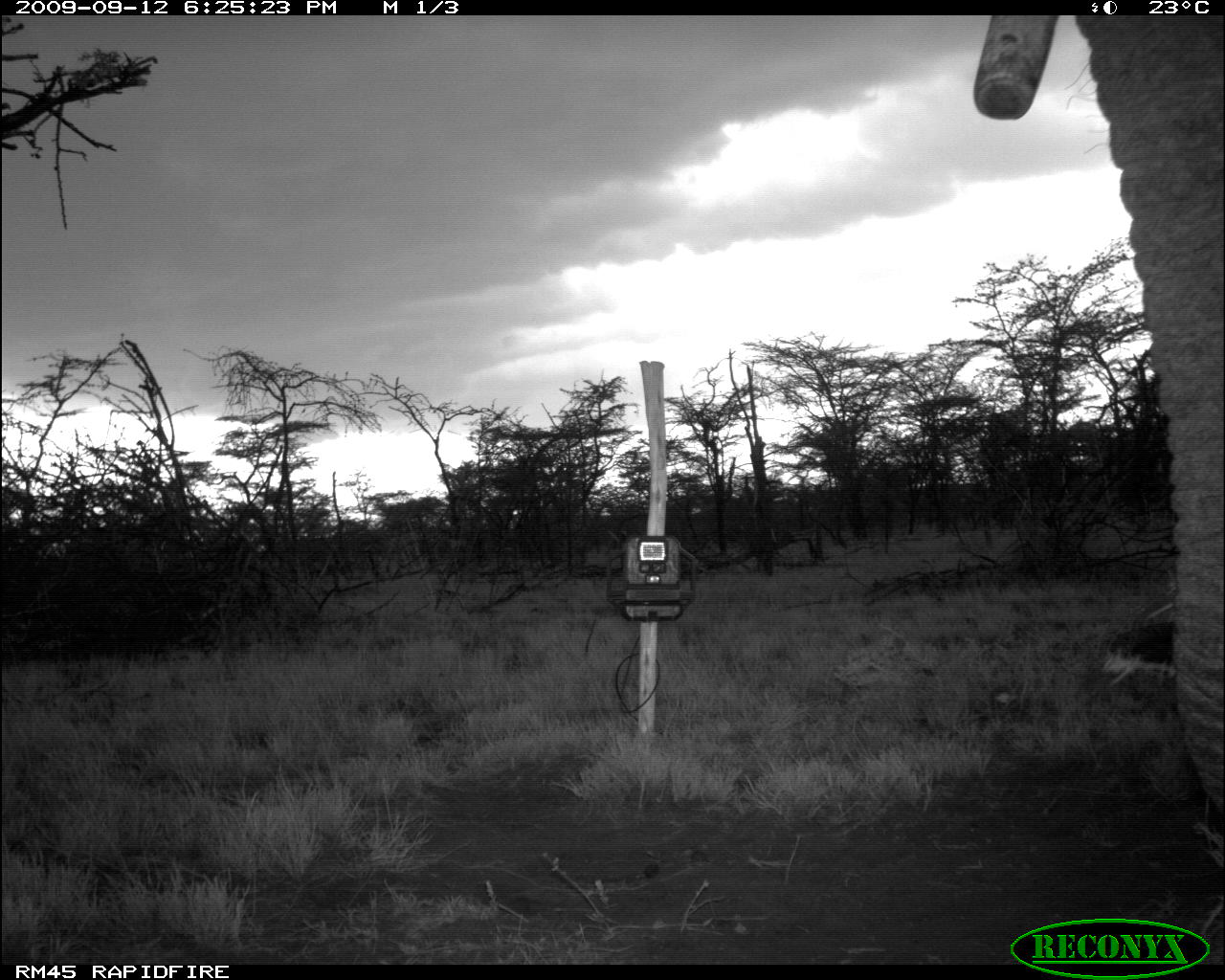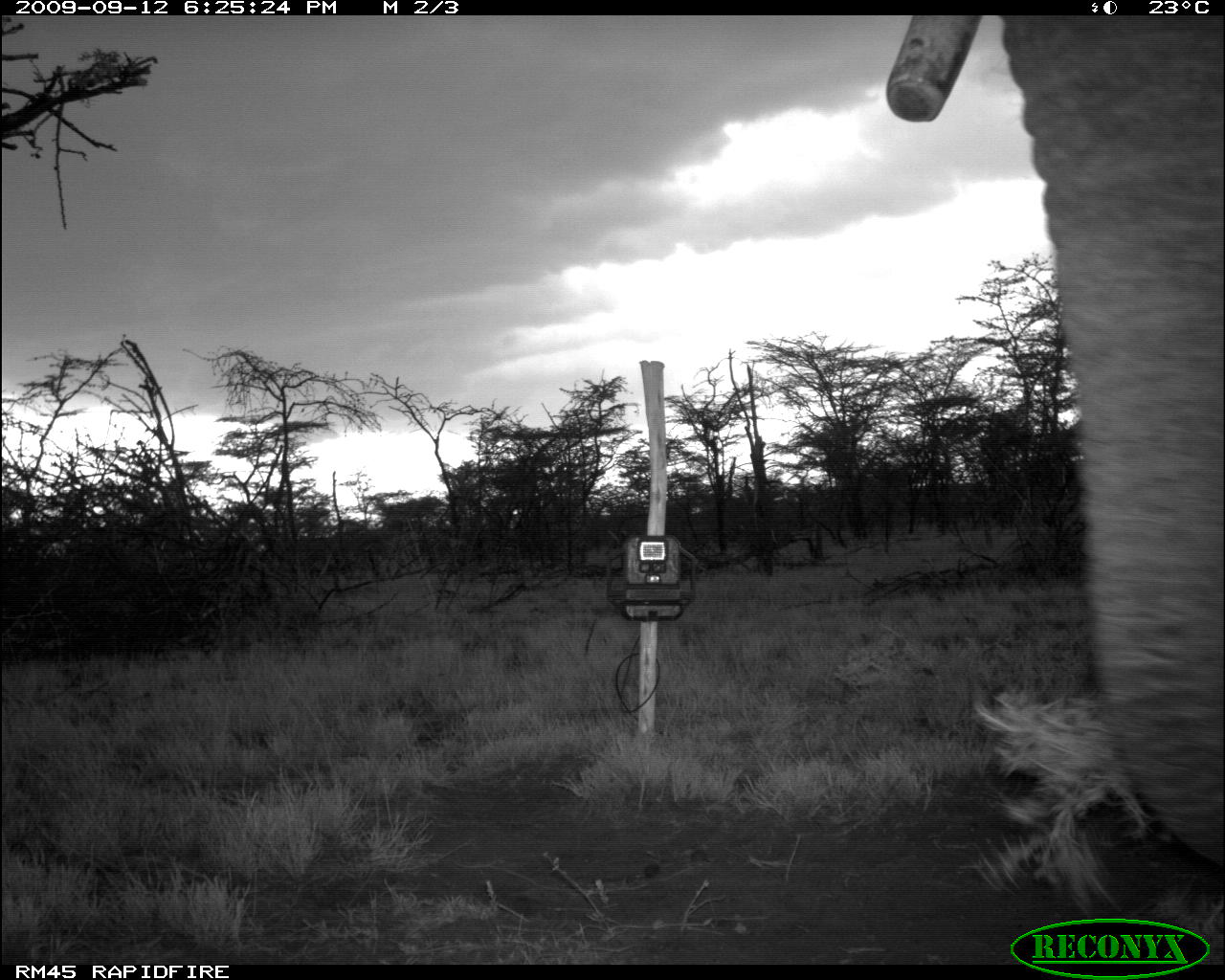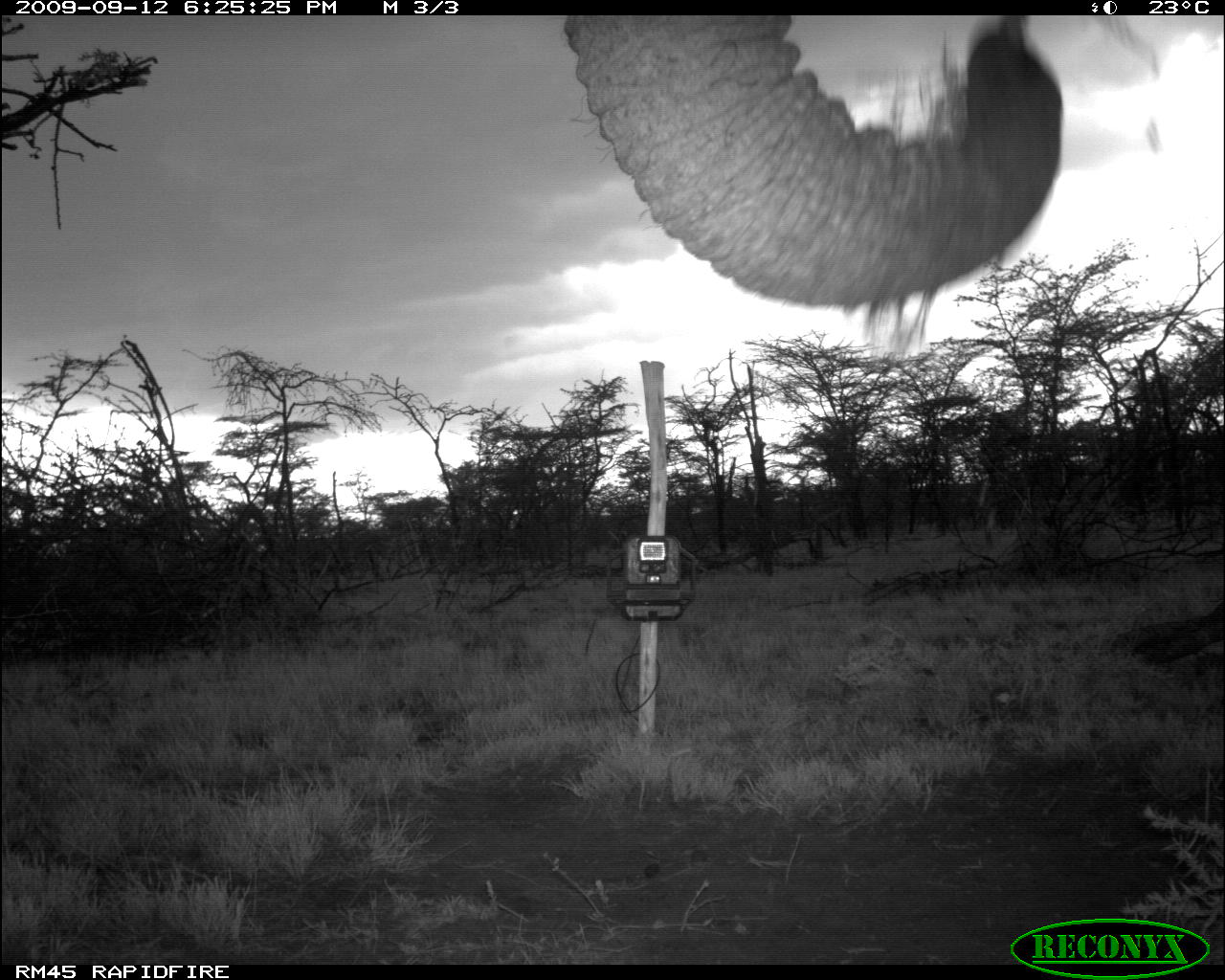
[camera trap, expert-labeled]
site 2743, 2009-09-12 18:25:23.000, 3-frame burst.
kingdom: Animalia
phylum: Chordata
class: Mammalia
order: Proboscidea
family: Elephantidae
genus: Loxodonta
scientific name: Loxodonta africana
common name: african bush elephant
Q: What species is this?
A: Loxodonta africana (african bush elephant).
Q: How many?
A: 1.